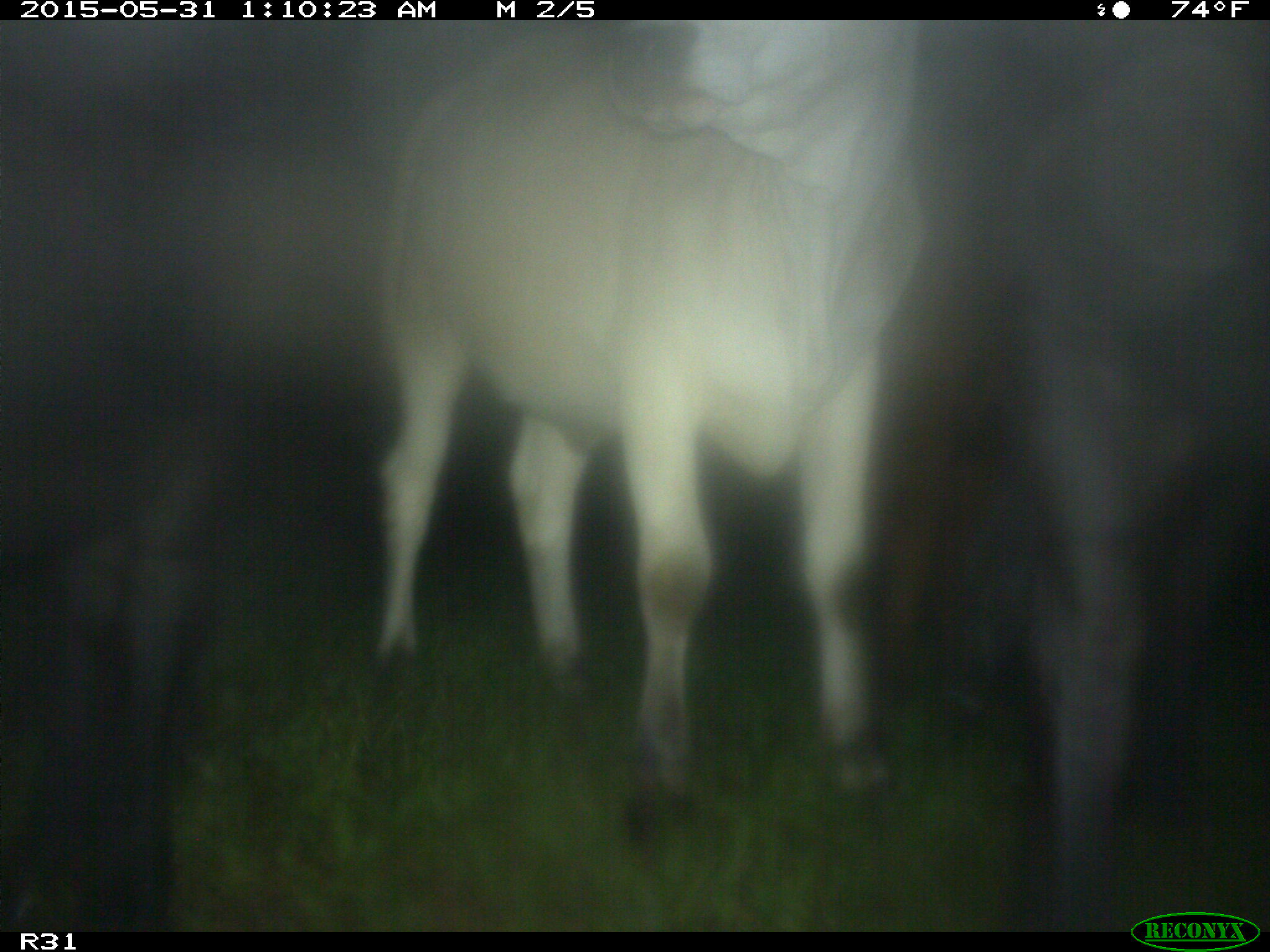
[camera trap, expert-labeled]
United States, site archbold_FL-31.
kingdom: Animalia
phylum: Chordata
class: Mammalia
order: Artiodactyla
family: Bovidae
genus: Bos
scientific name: Bos taurus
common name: domestic cow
Bos taurus (domestic cow).